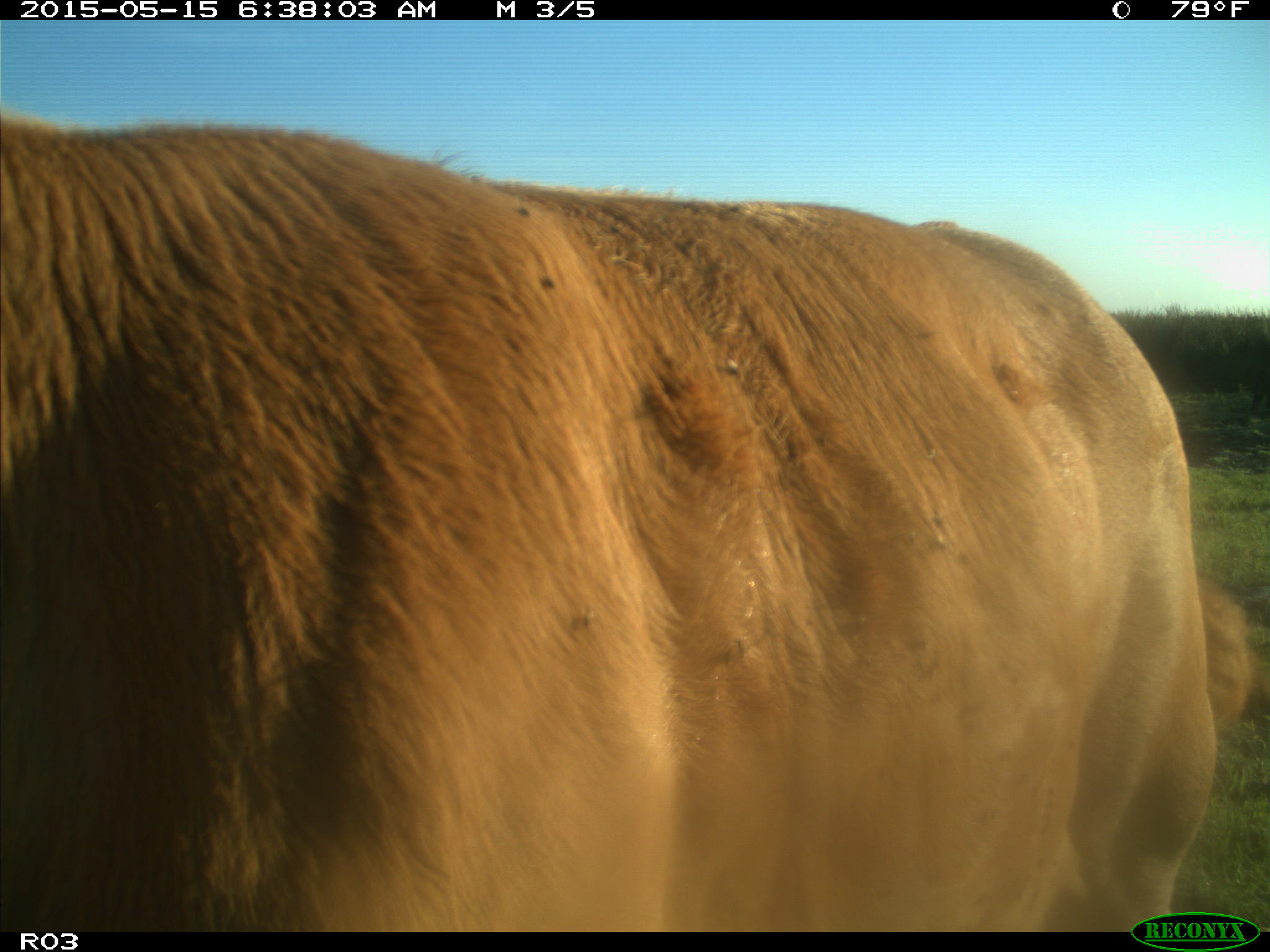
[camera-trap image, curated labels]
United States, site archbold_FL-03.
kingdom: Animalia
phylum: Chordata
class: Mammalia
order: Artiodactyla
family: Bovidae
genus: Bos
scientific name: Bos taurus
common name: domestic cow